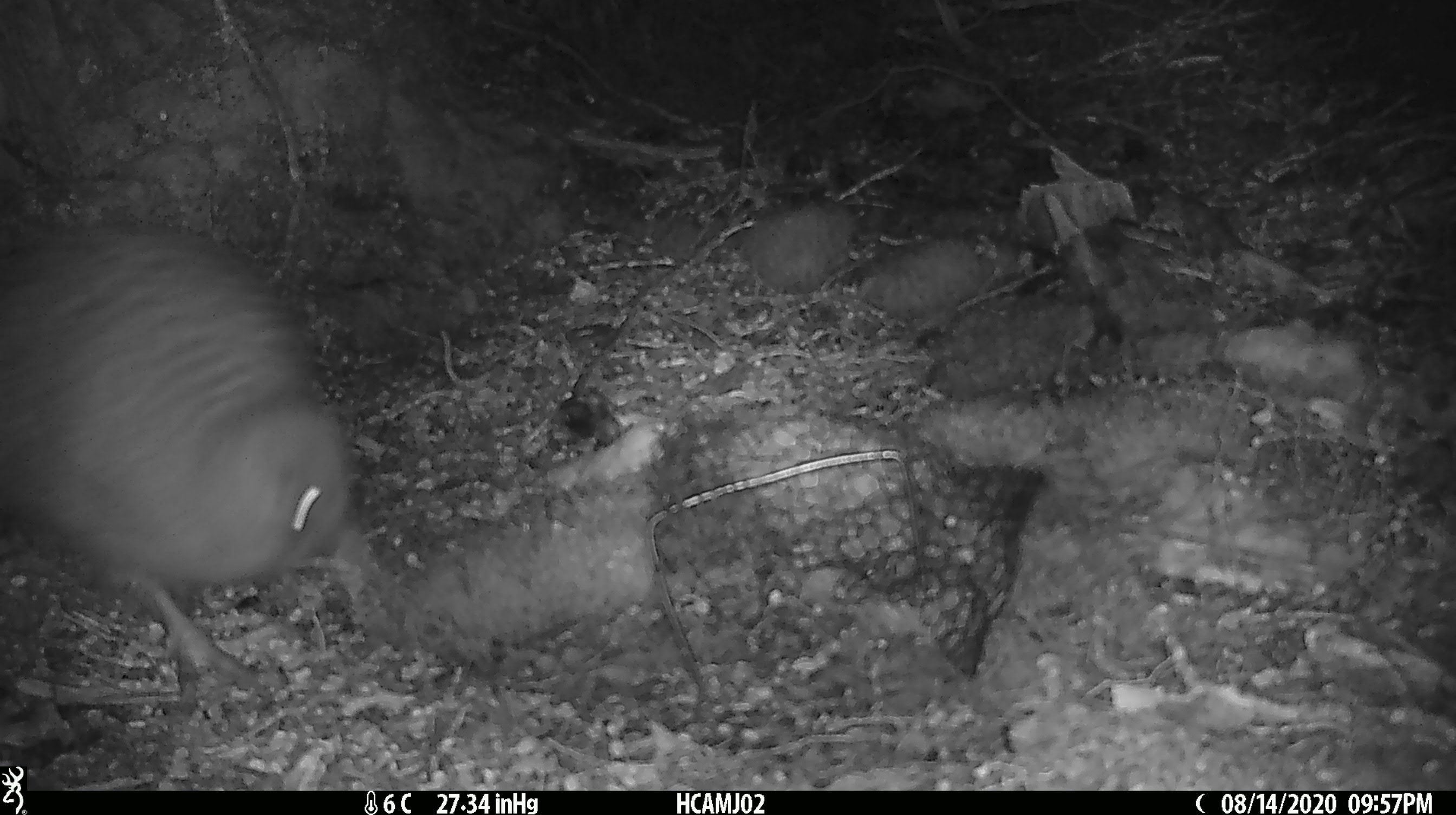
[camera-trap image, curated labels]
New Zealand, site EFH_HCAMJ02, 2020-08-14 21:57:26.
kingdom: Animalia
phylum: Chordata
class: Aves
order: Apterygiformes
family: Apterygidae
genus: Apteryx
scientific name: Apteryx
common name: kiwi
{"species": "kiwi (Apteryx)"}